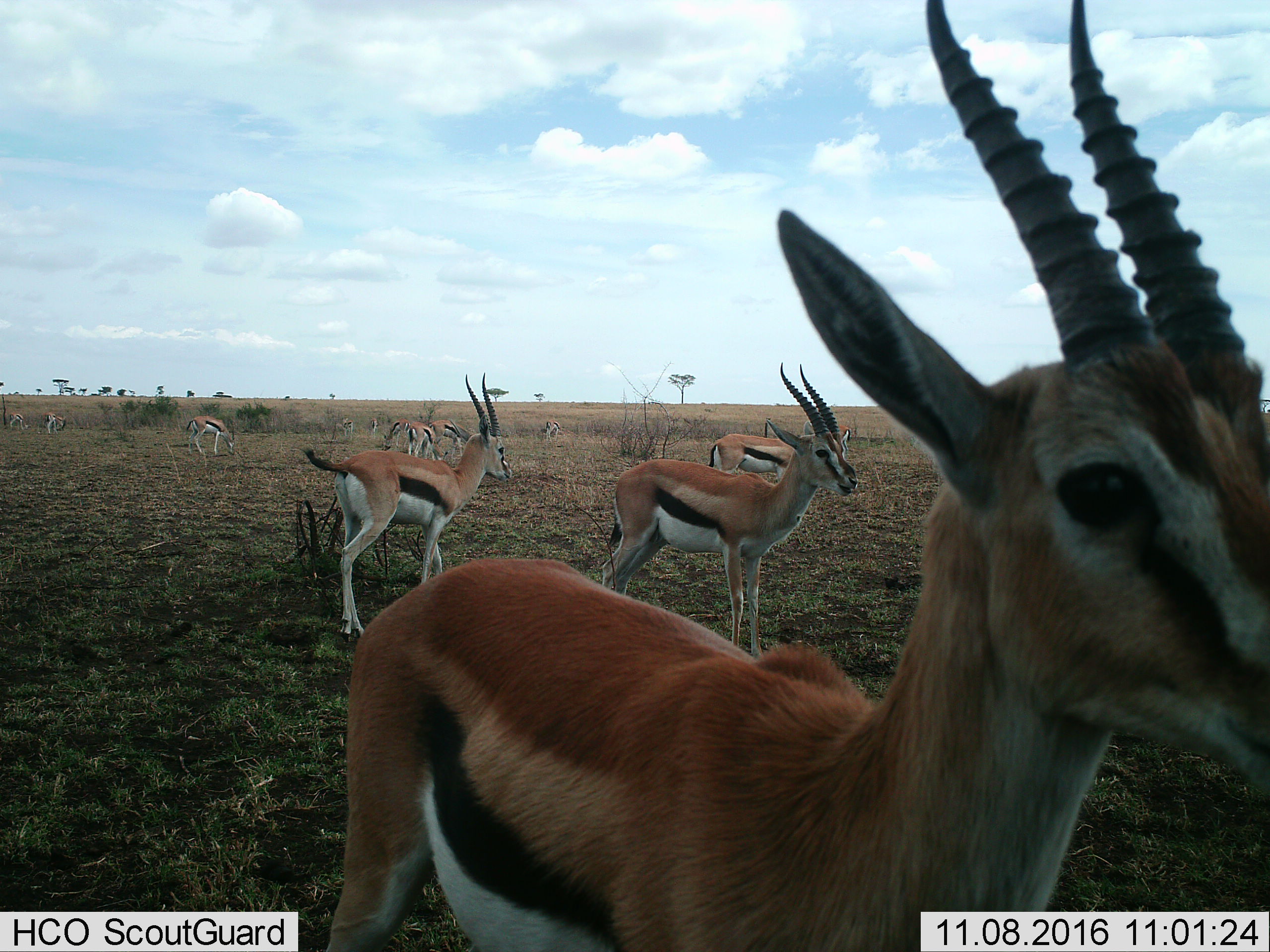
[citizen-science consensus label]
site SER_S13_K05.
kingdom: Animalia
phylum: Chordata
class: Mammalia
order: Artiodactyla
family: Bovidae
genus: Eudorcas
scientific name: Eudorcas thomsonii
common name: thomson's gazelle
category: gazellethomsons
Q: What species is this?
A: Gazellethomsons (thomson's gazelle) (Eudorcas thomsonii).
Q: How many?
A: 11-50.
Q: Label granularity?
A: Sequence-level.